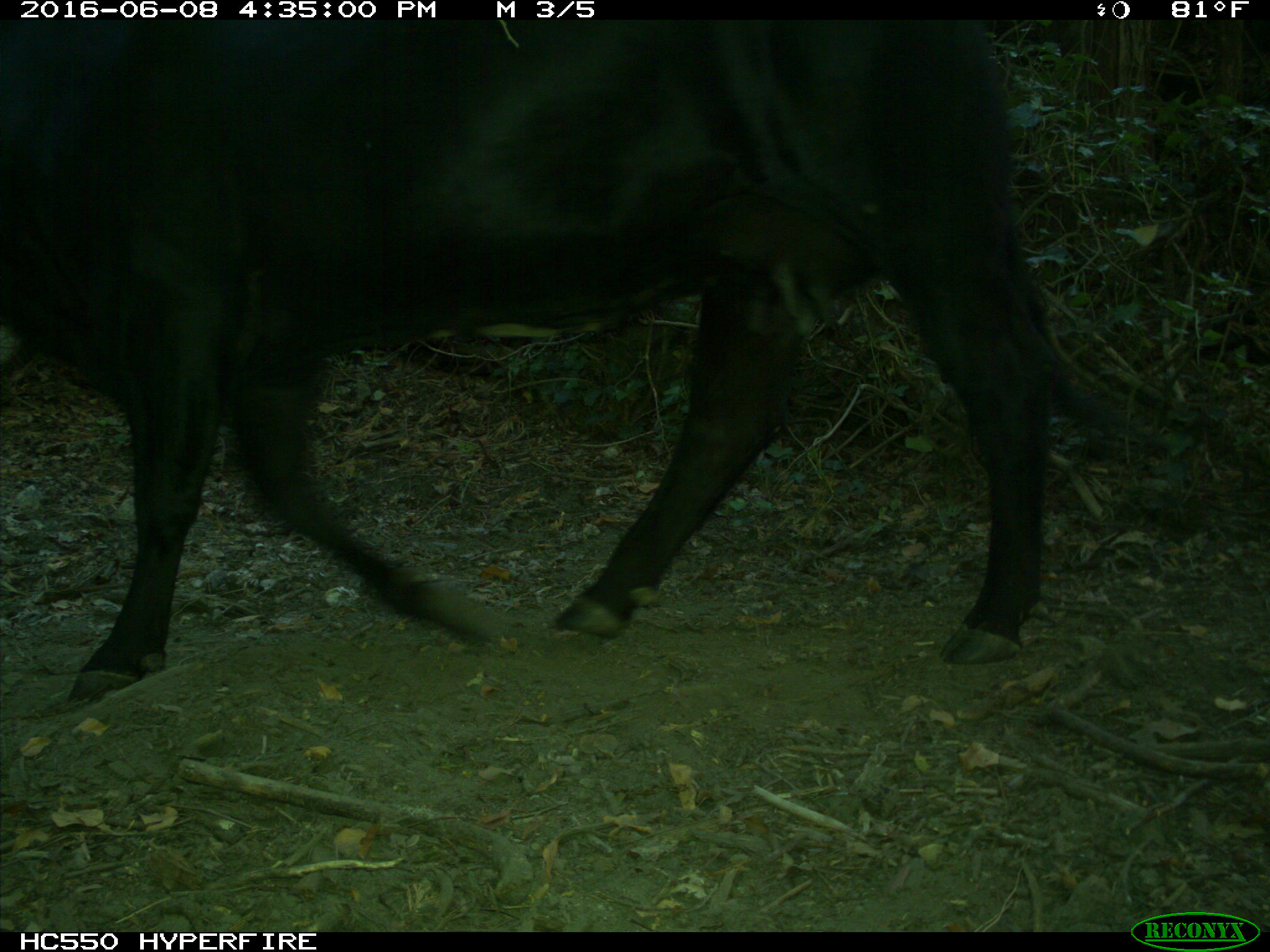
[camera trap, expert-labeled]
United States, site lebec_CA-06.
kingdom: Animalia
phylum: Chordata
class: Mammalia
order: Artiodactyla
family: Bovidae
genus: Bos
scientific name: Bos taurus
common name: domestic cow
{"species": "Bos taurus (domestic cow)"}